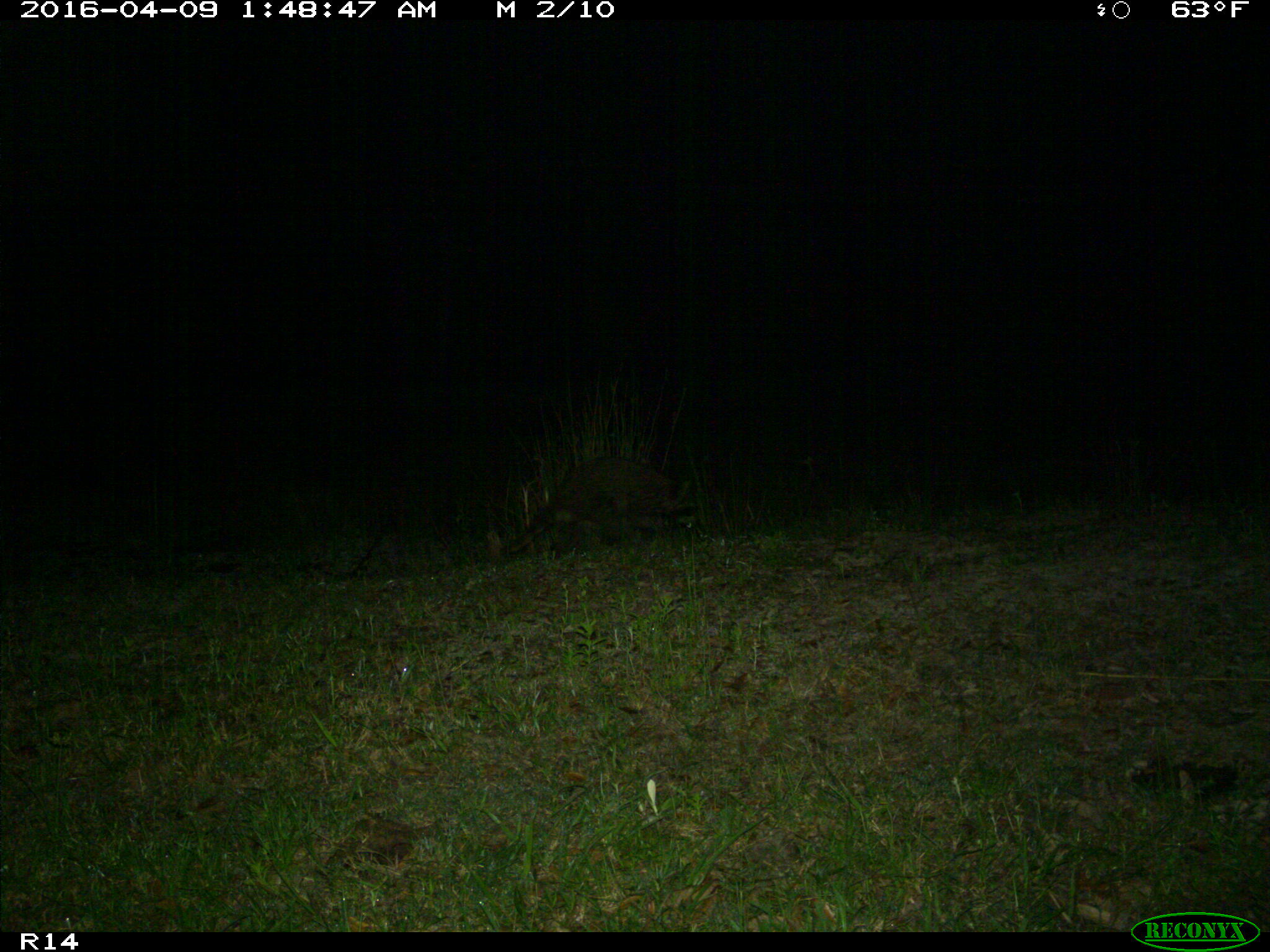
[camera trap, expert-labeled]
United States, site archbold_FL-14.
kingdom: Animalia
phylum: Chordata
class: Mammalia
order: Carnivora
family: Procyonidae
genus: Procyon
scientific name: Procyon lotor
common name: common raccoon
Procyon lotor (common raccoon).